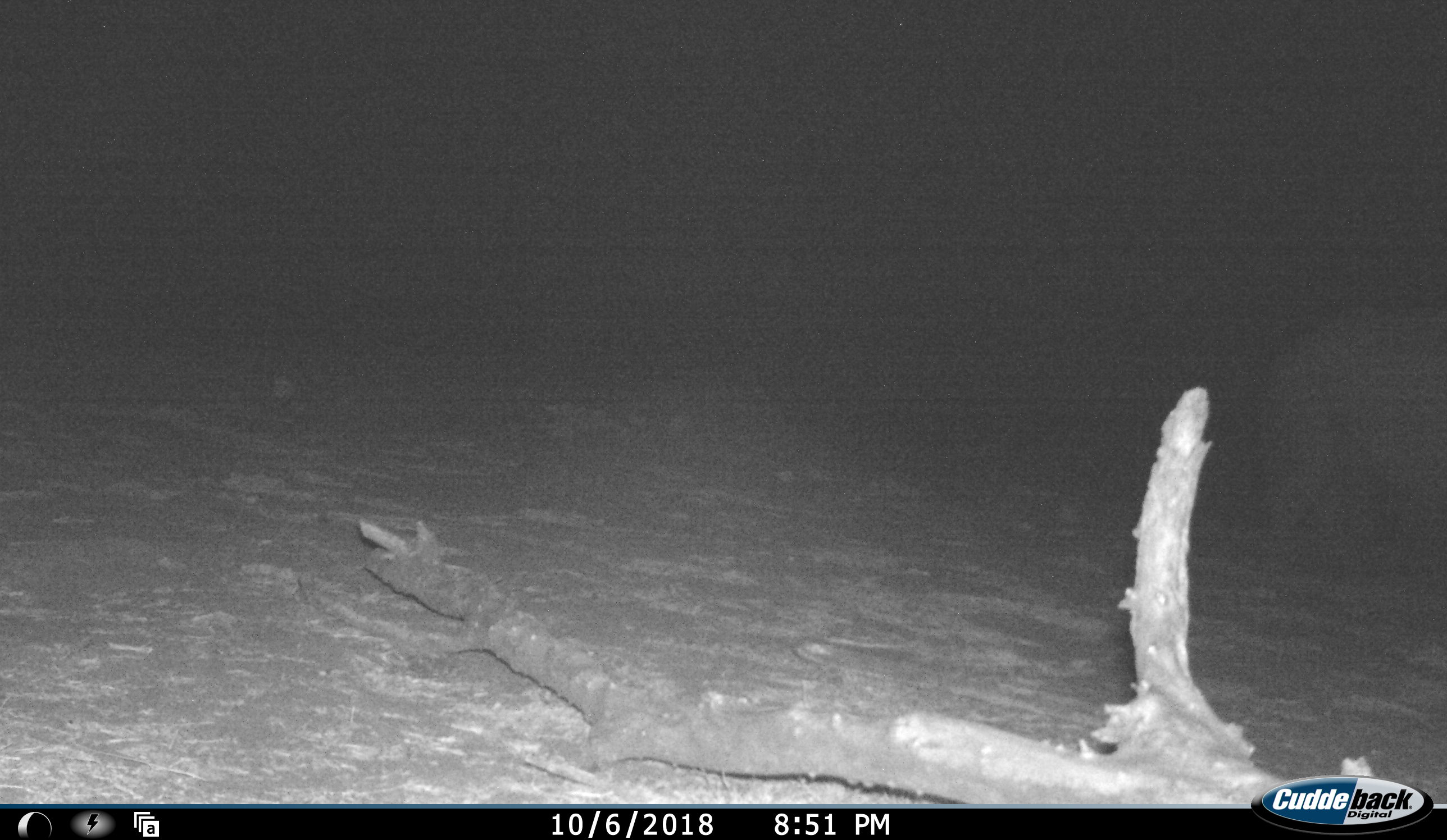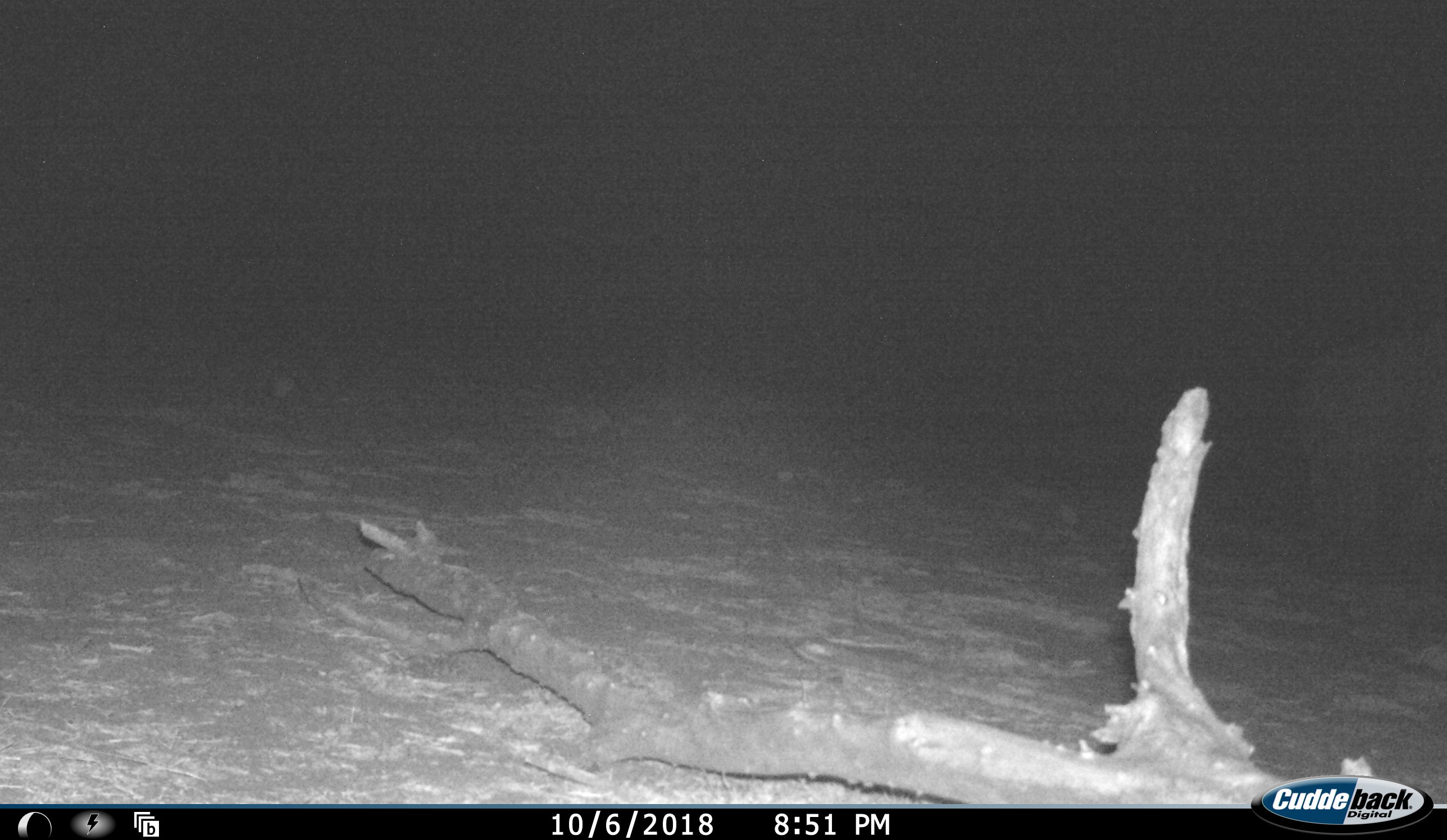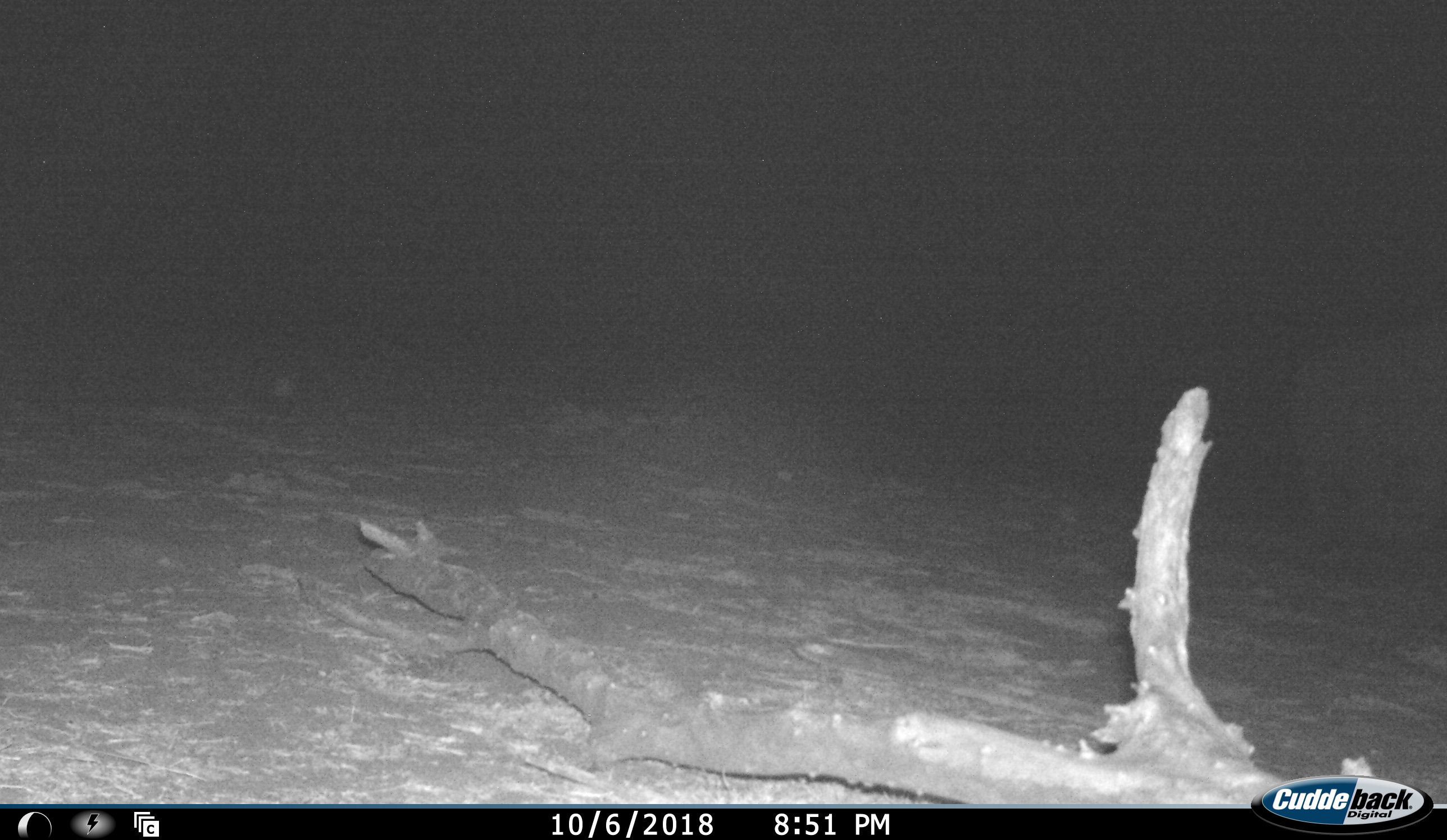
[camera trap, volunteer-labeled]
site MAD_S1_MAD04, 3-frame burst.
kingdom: Animalia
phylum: Chordata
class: Mammalia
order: Proboscidea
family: Elephantidae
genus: Loxodonta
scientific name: Loxodonta africana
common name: african bush elephant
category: elephant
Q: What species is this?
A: Elephant (african bush elephant) (Loxodonta africana).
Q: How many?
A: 1.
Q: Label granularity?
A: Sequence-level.